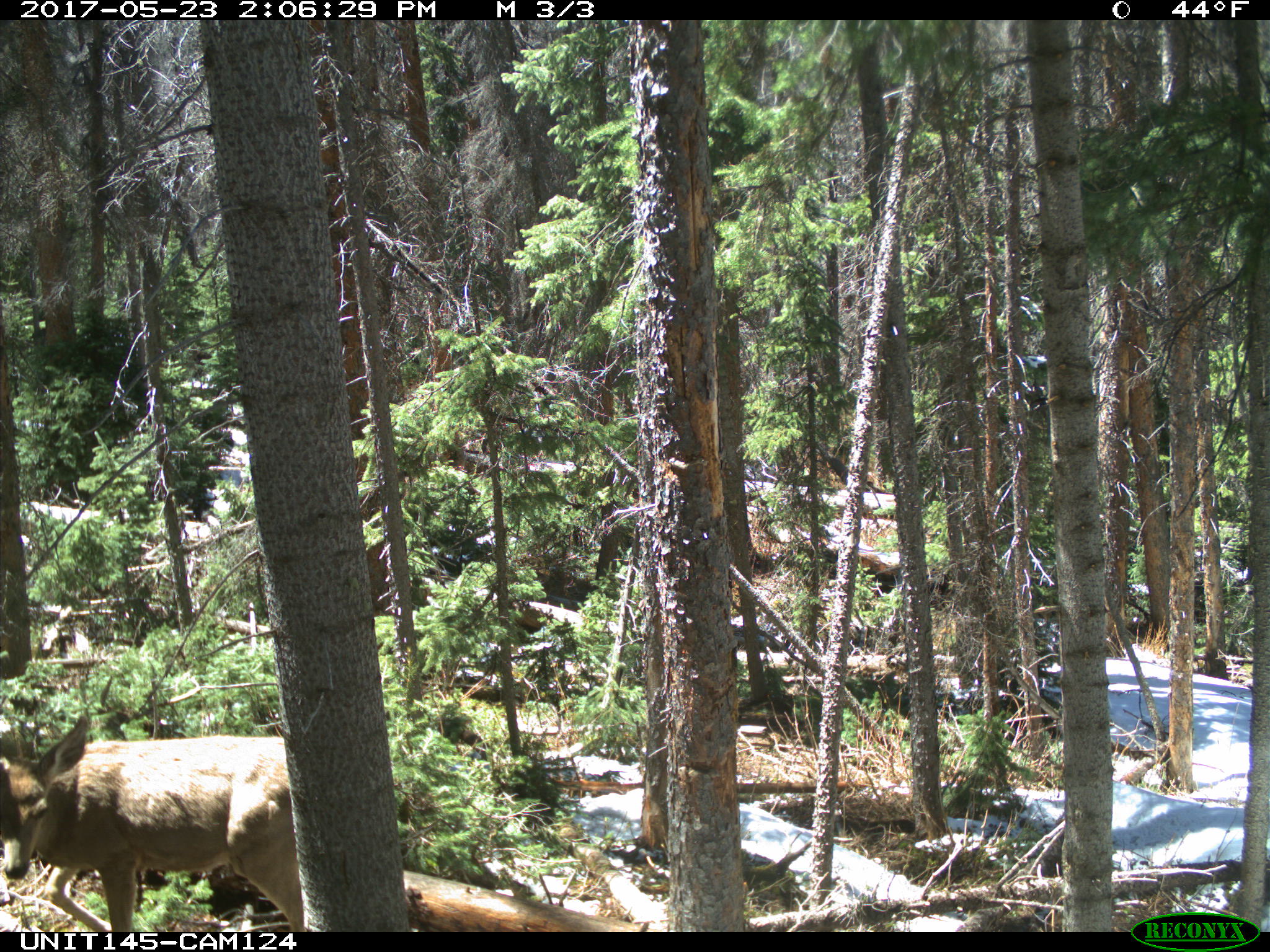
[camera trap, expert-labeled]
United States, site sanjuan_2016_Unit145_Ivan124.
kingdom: Animalia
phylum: Chordata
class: Mammalia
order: Artiodactyla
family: Cervidae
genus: Odocoileus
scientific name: Odocoileus hemionus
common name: mule deer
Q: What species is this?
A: Odocoileus hemionus (mule deer).